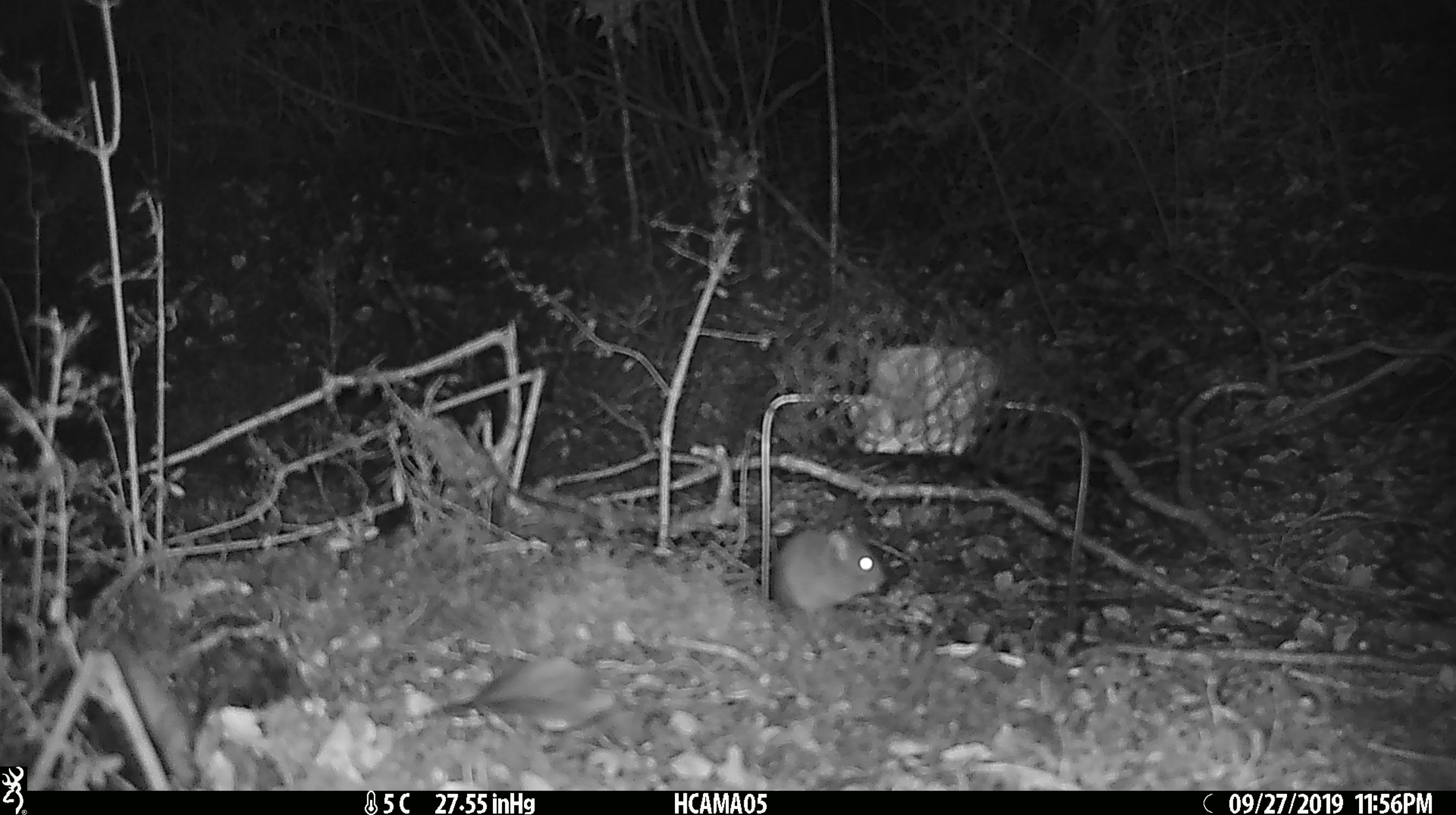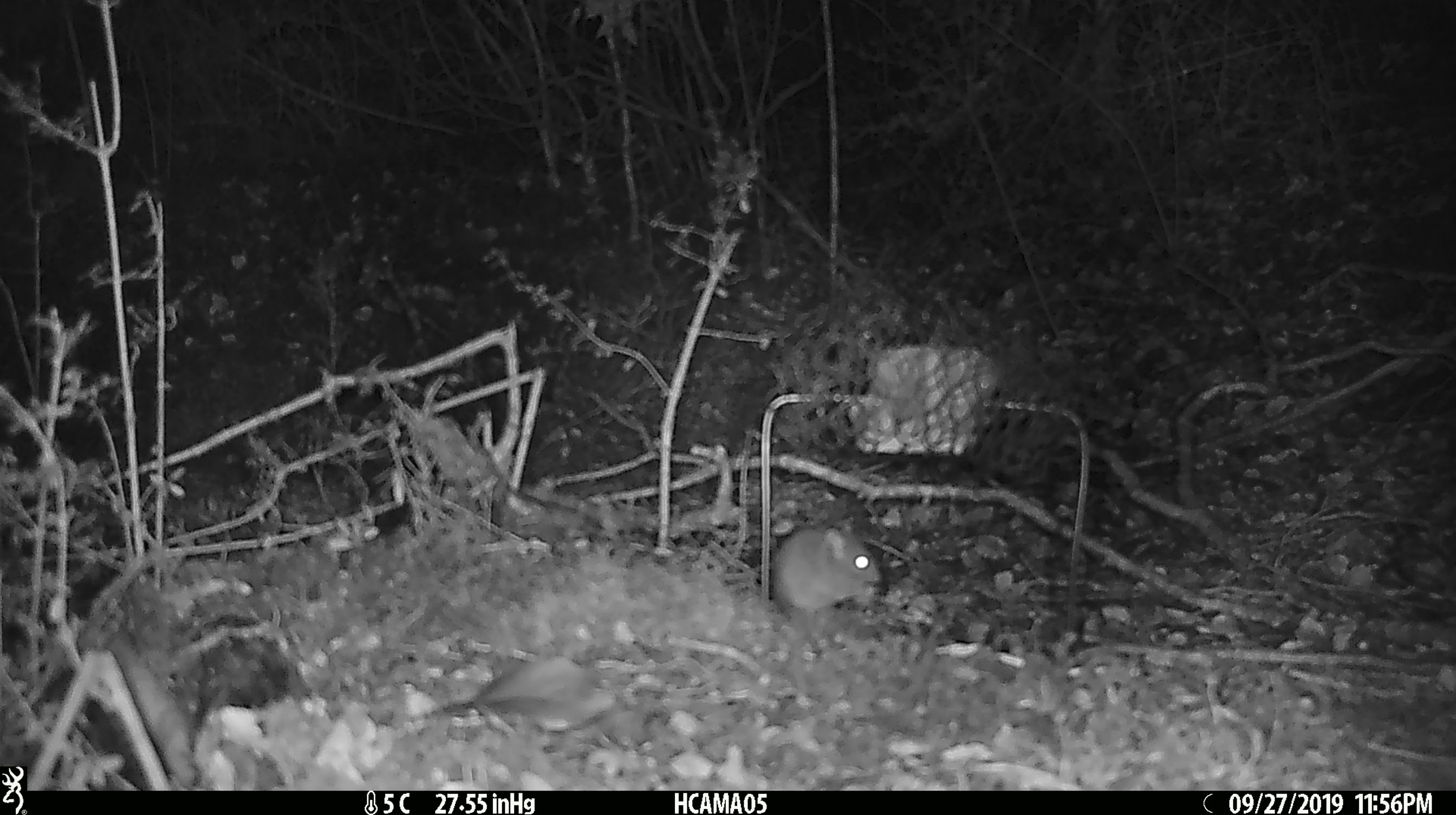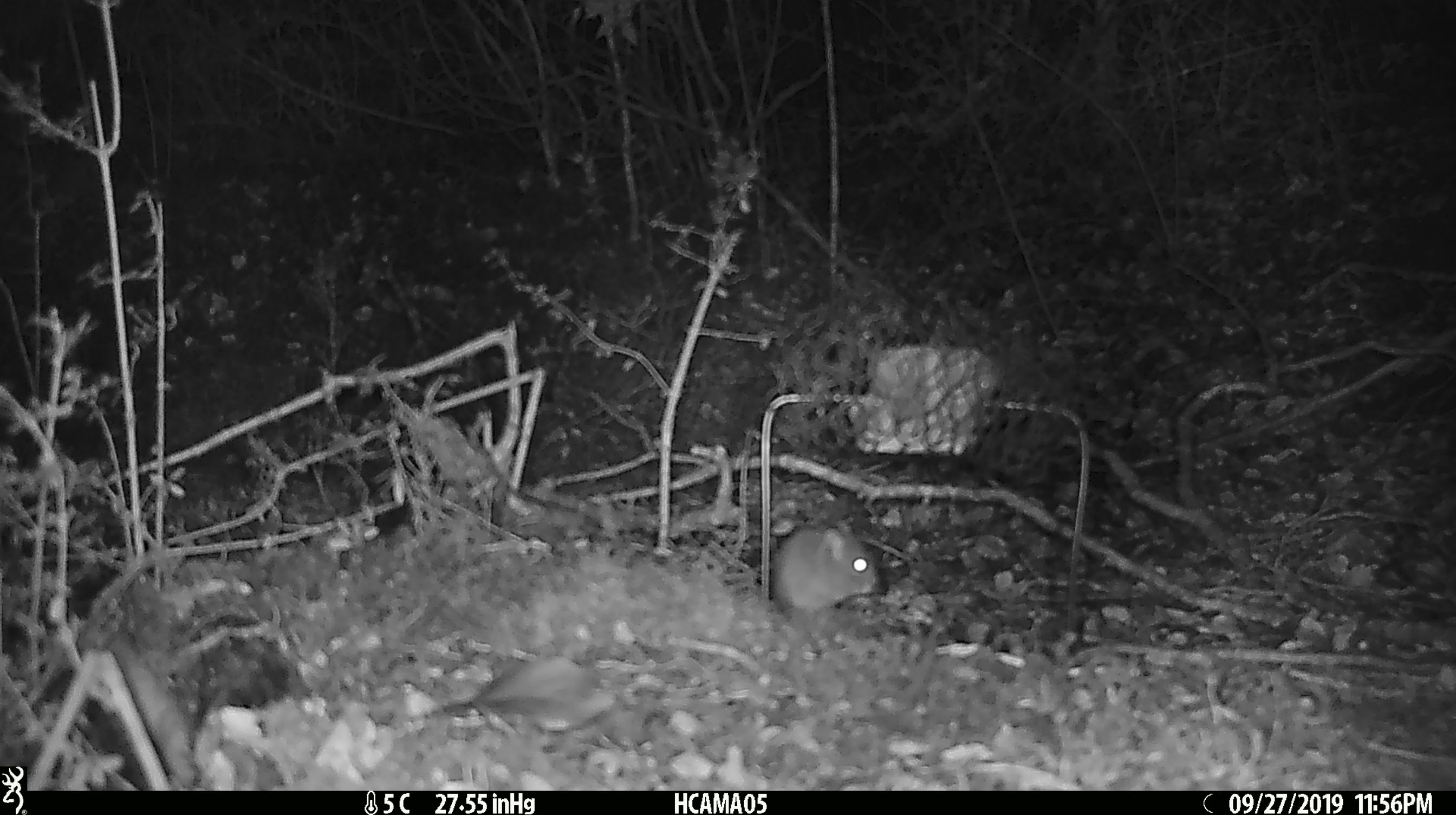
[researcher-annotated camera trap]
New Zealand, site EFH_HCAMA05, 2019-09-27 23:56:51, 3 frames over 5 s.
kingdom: Animalia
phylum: Chordata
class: Mammalia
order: Rodentia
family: Muridae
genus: Mus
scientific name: Mus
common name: mouse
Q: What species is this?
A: Mouse (Mus).